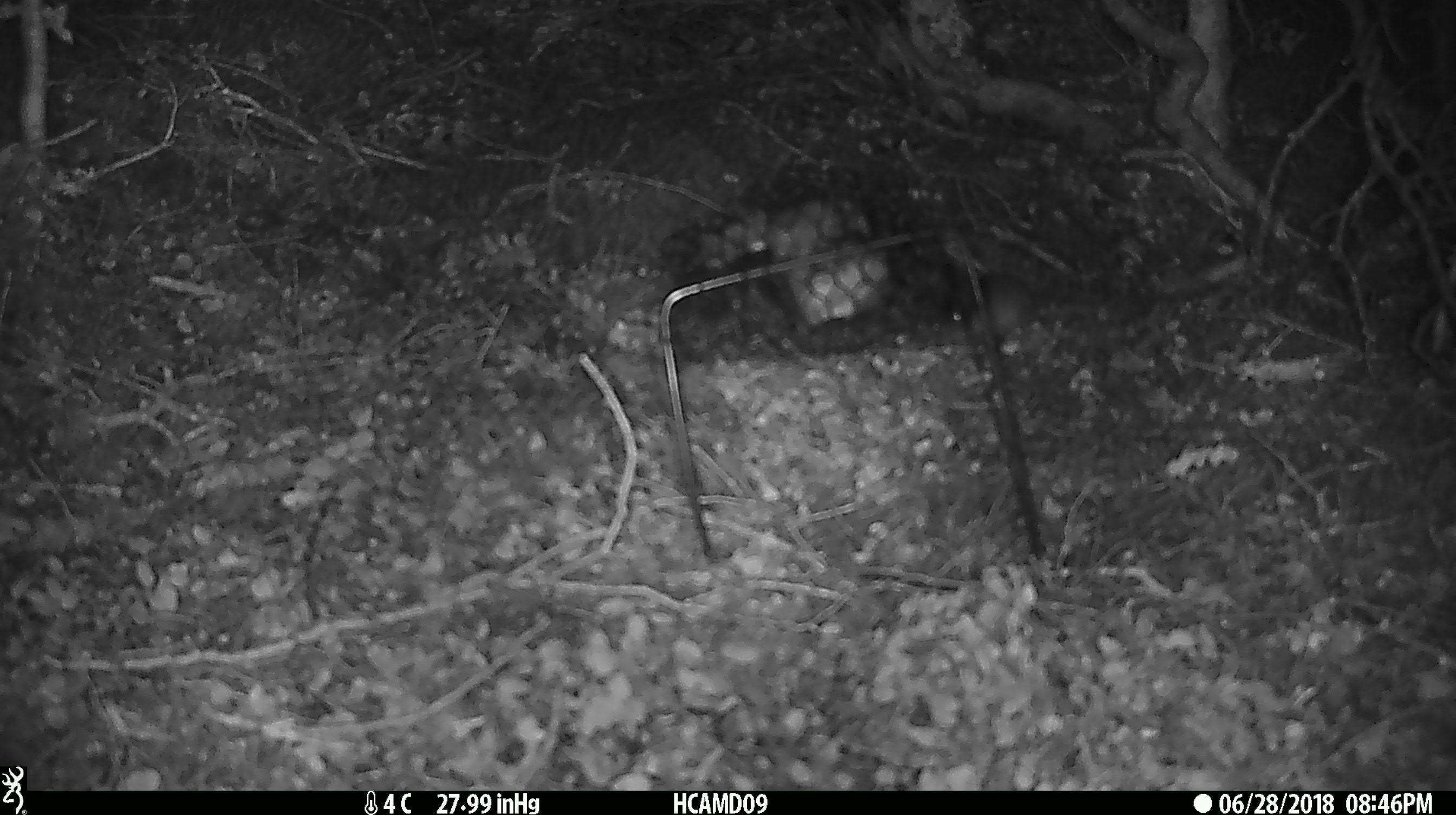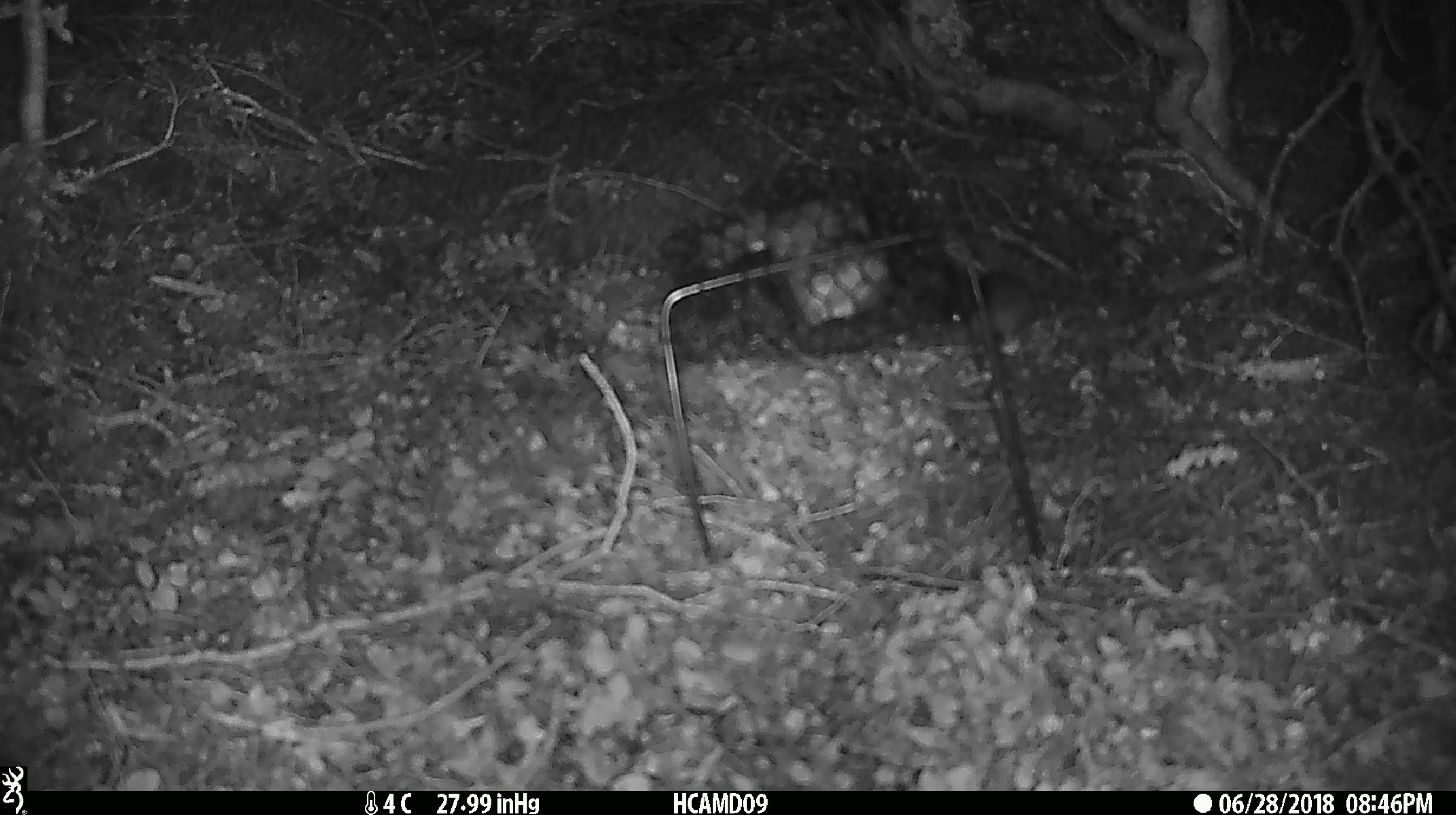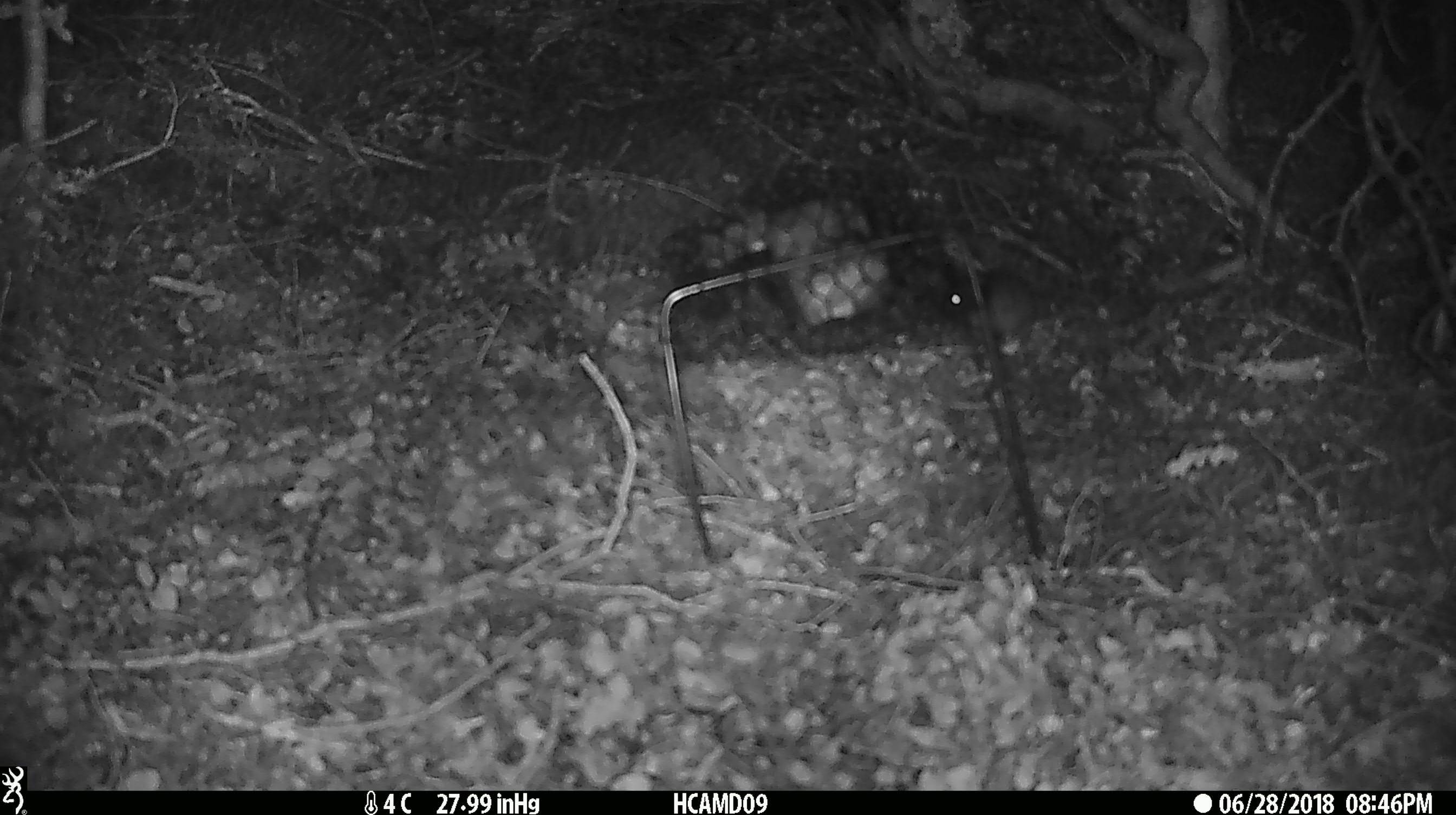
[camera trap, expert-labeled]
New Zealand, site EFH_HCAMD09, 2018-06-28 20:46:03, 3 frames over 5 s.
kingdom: Animalia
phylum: Chordata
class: Mammalia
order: Rodentia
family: Muridae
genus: Mus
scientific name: Mus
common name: mouse